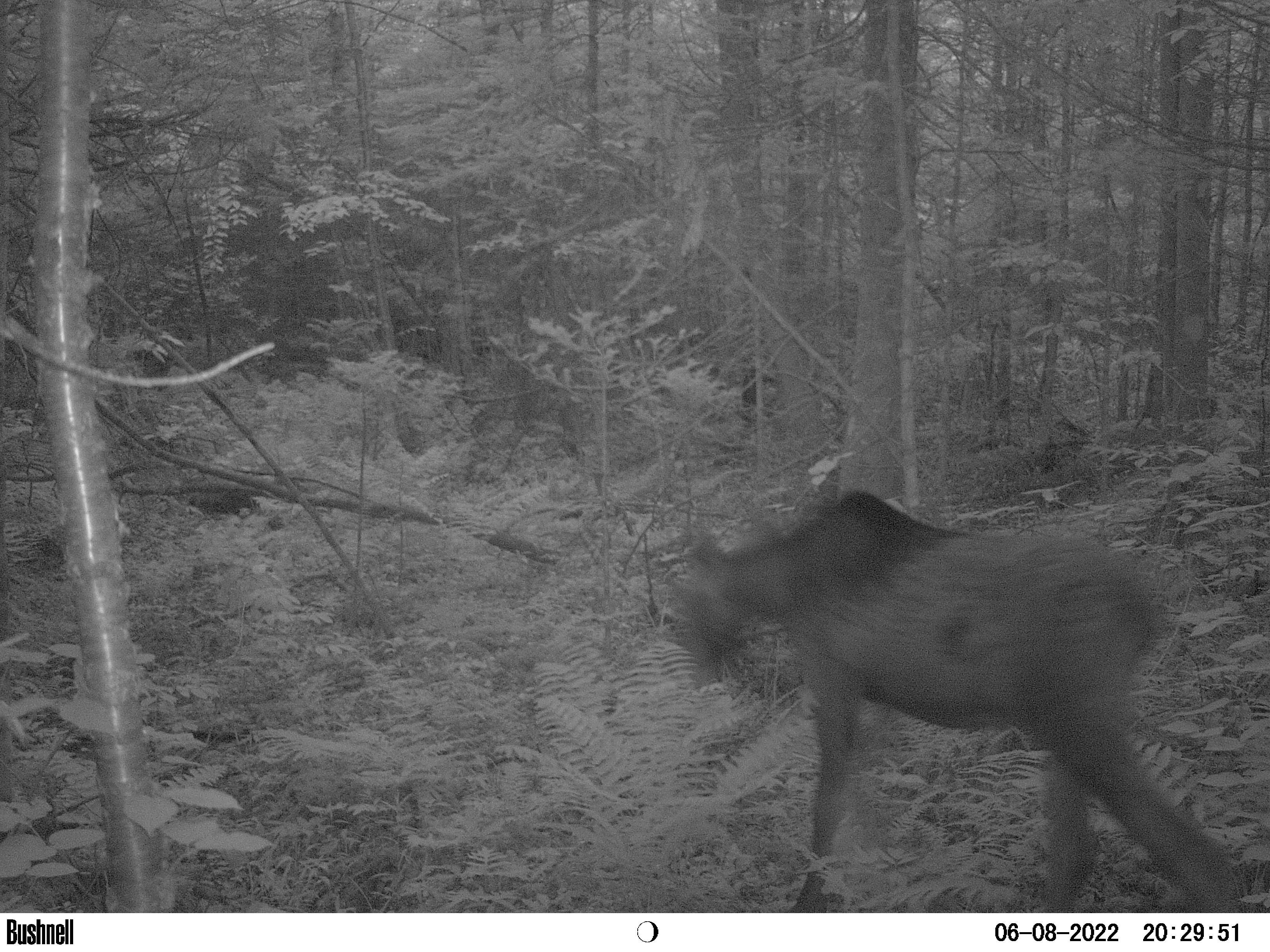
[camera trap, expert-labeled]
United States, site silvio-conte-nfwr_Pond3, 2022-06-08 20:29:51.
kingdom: Animalia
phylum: Chordata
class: Mammalia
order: Artiodactyla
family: Cervidae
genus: Alces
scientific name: Alces alces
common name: moose